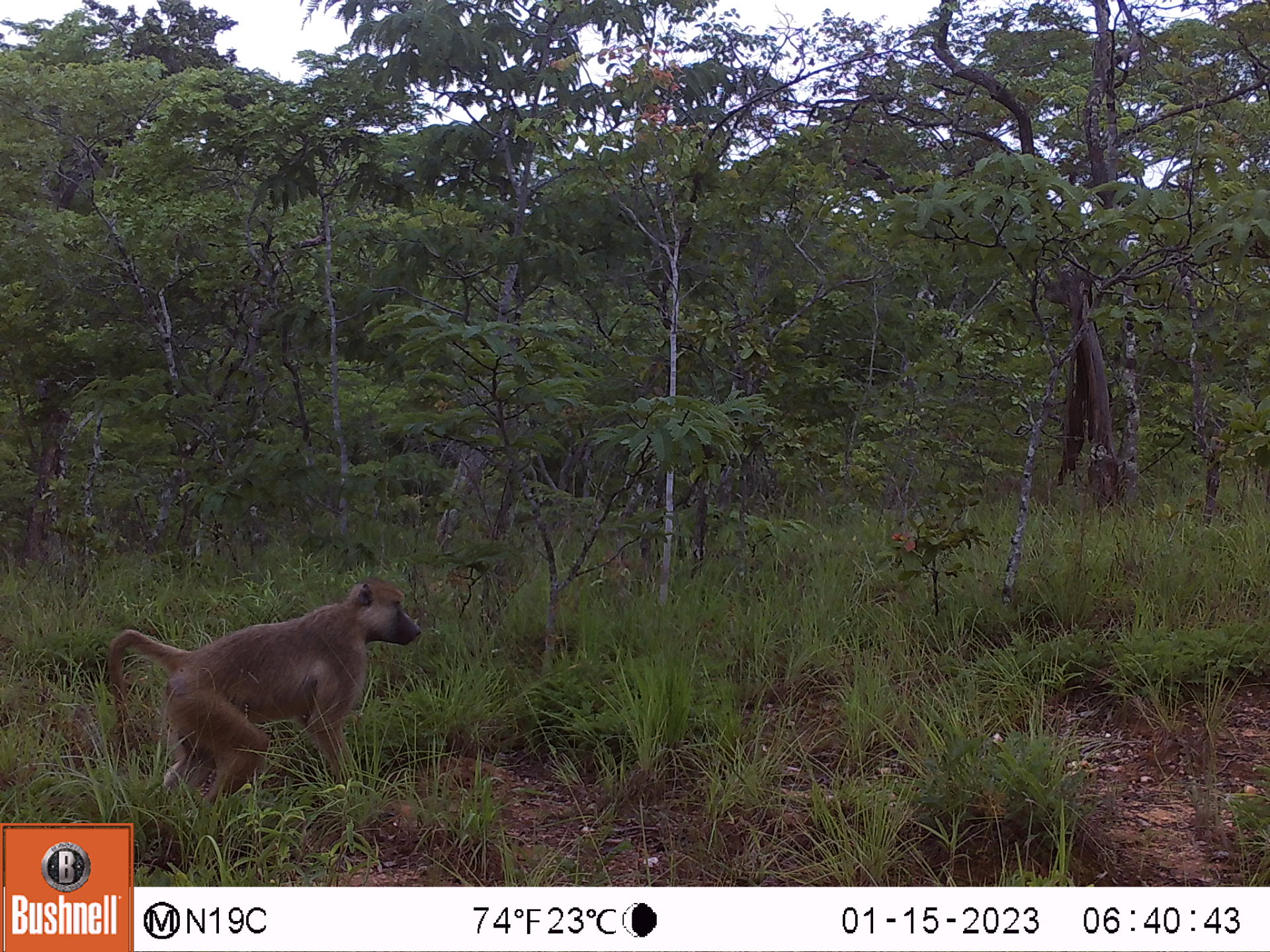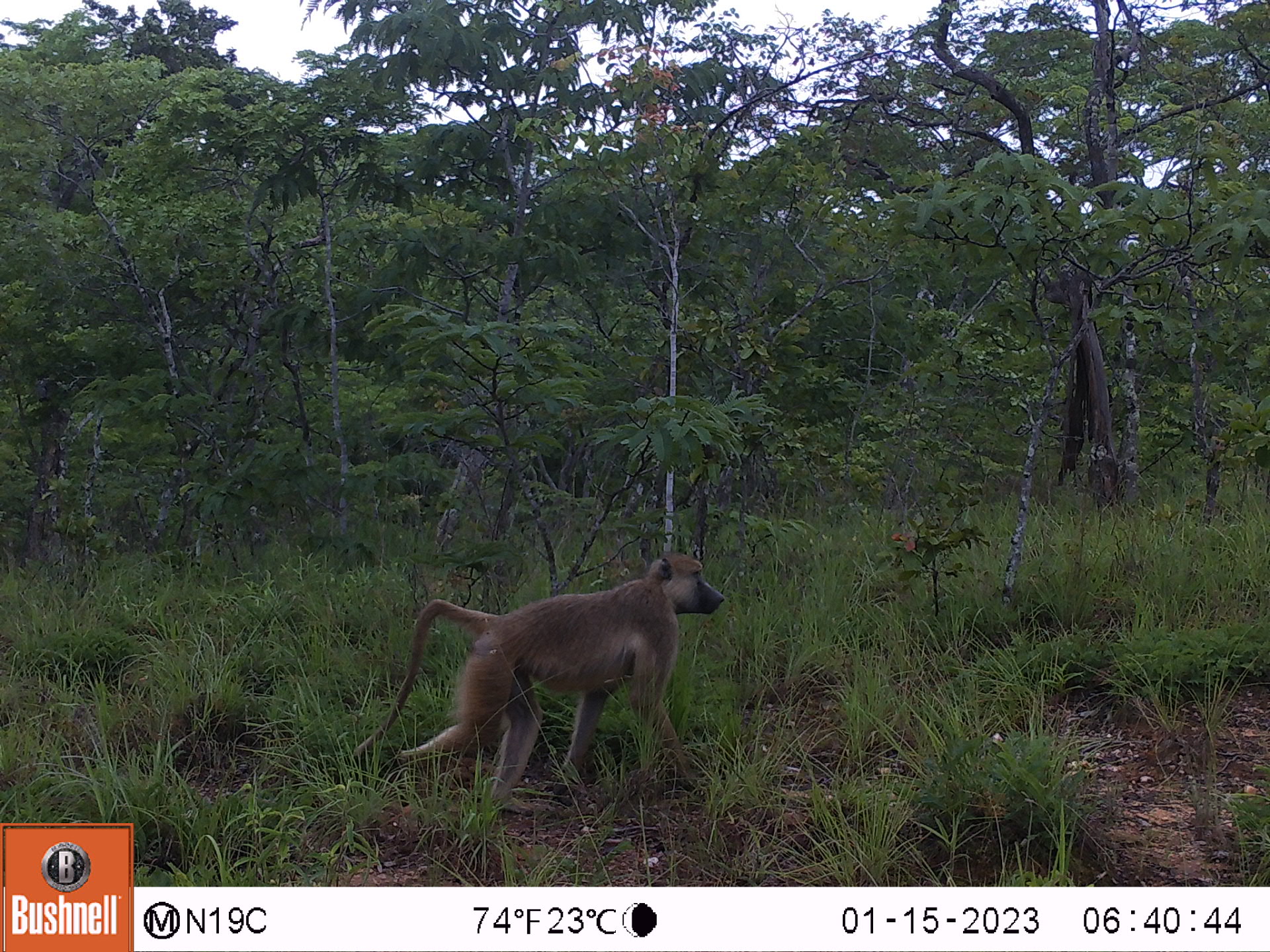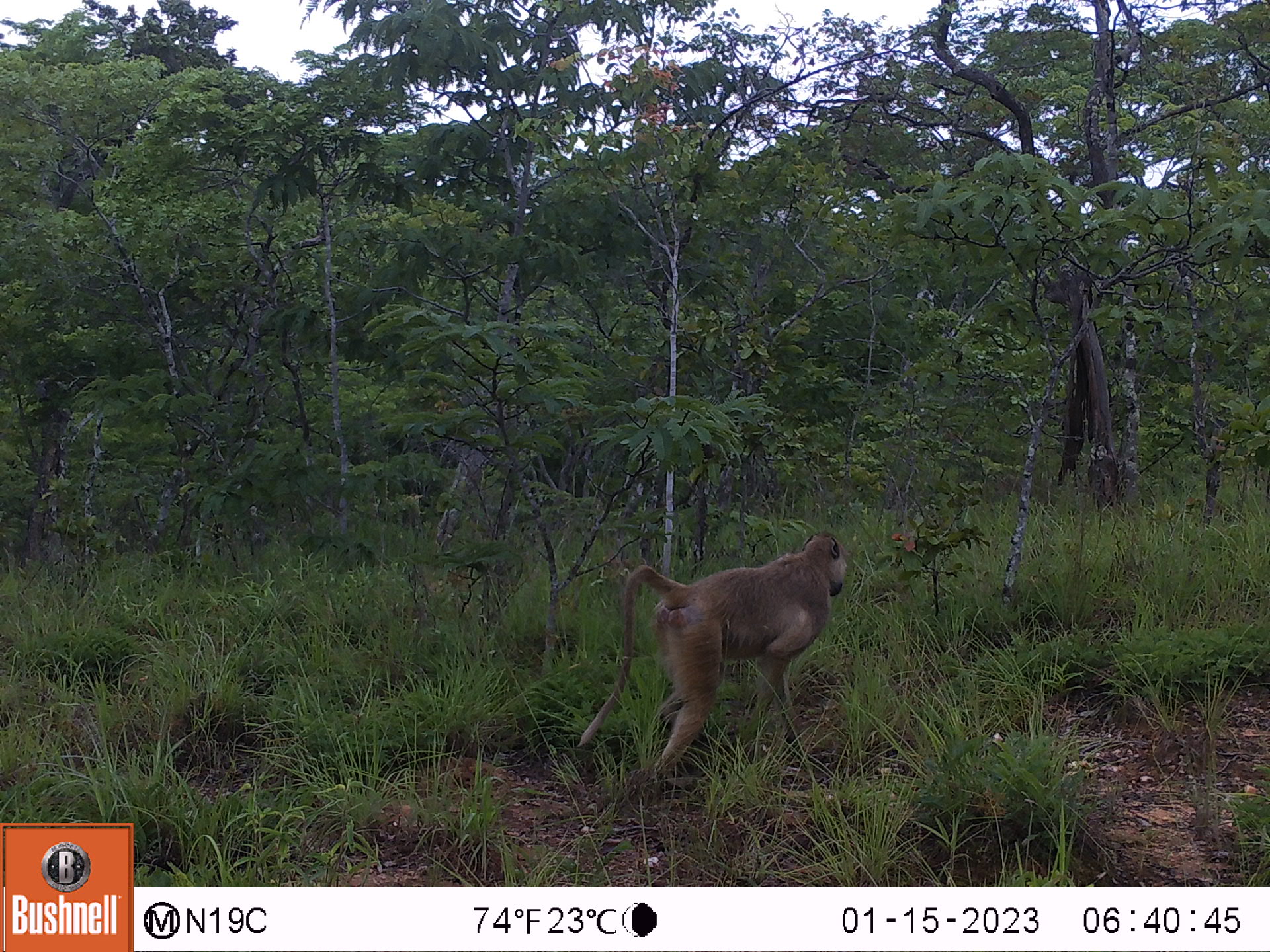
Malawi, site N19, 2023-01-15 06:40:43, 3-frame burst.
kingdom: Animalia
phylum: Chordata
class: Mammalia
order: Primates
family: Cercopithecidae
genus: Papio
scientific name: Papio cynocephalus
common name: yellow baboon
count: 1